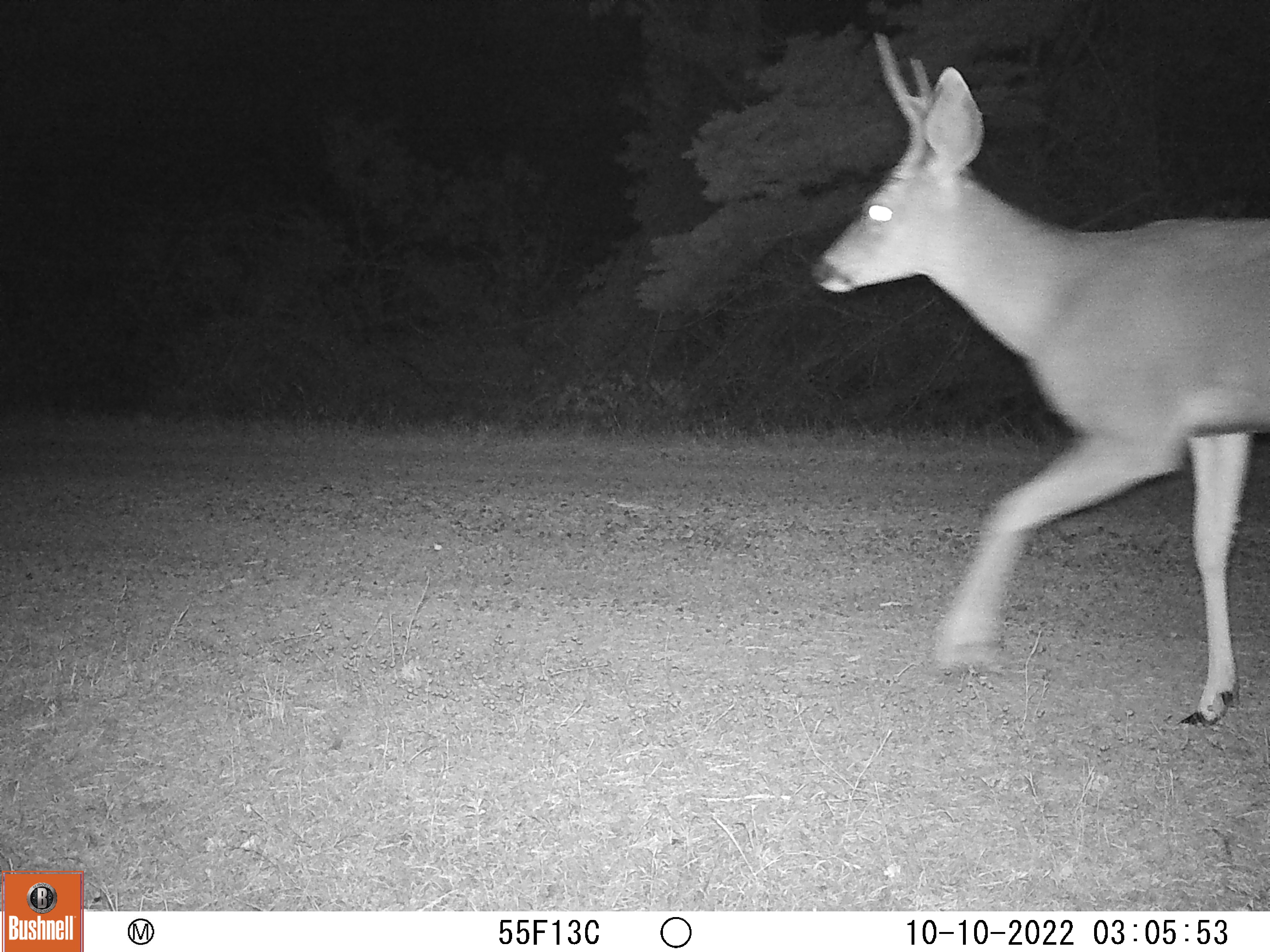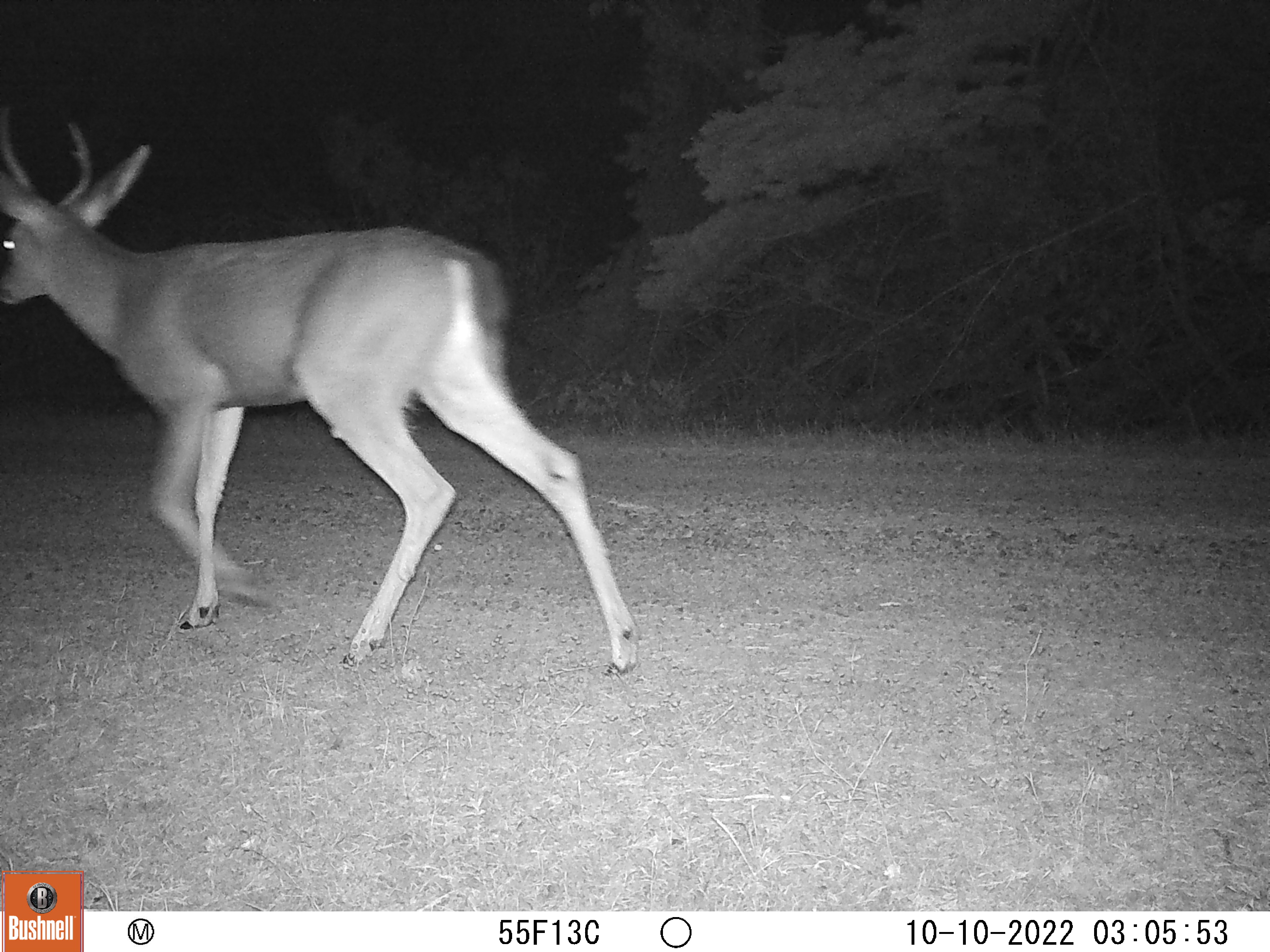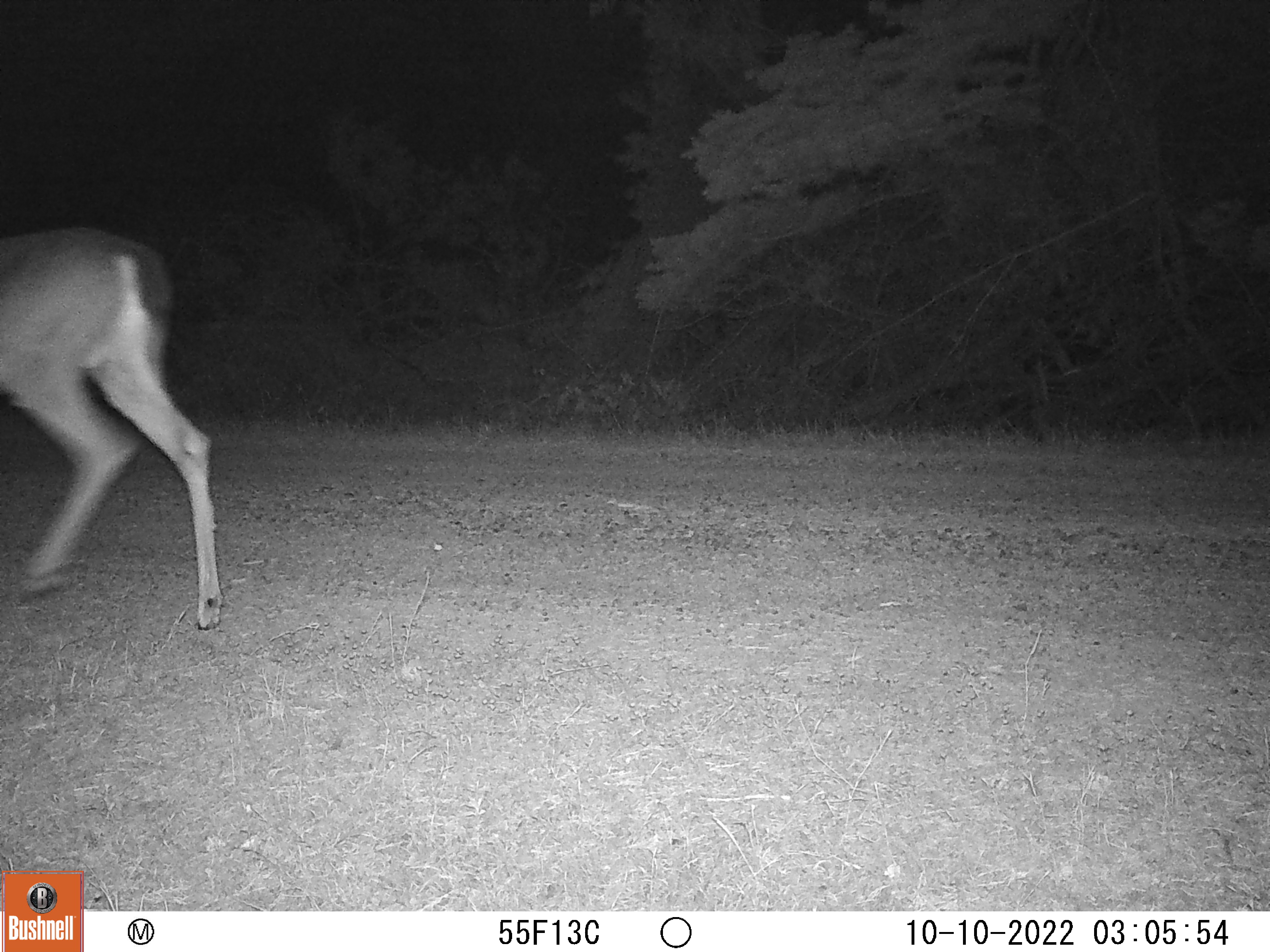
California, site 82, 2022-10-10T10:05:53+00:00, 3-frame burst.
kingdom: Animalia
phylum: Chordata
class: Mammalia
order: Artiodactyla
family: Cervidae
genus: Odocoileus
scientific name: Odocoileus hemionus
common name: mule deer